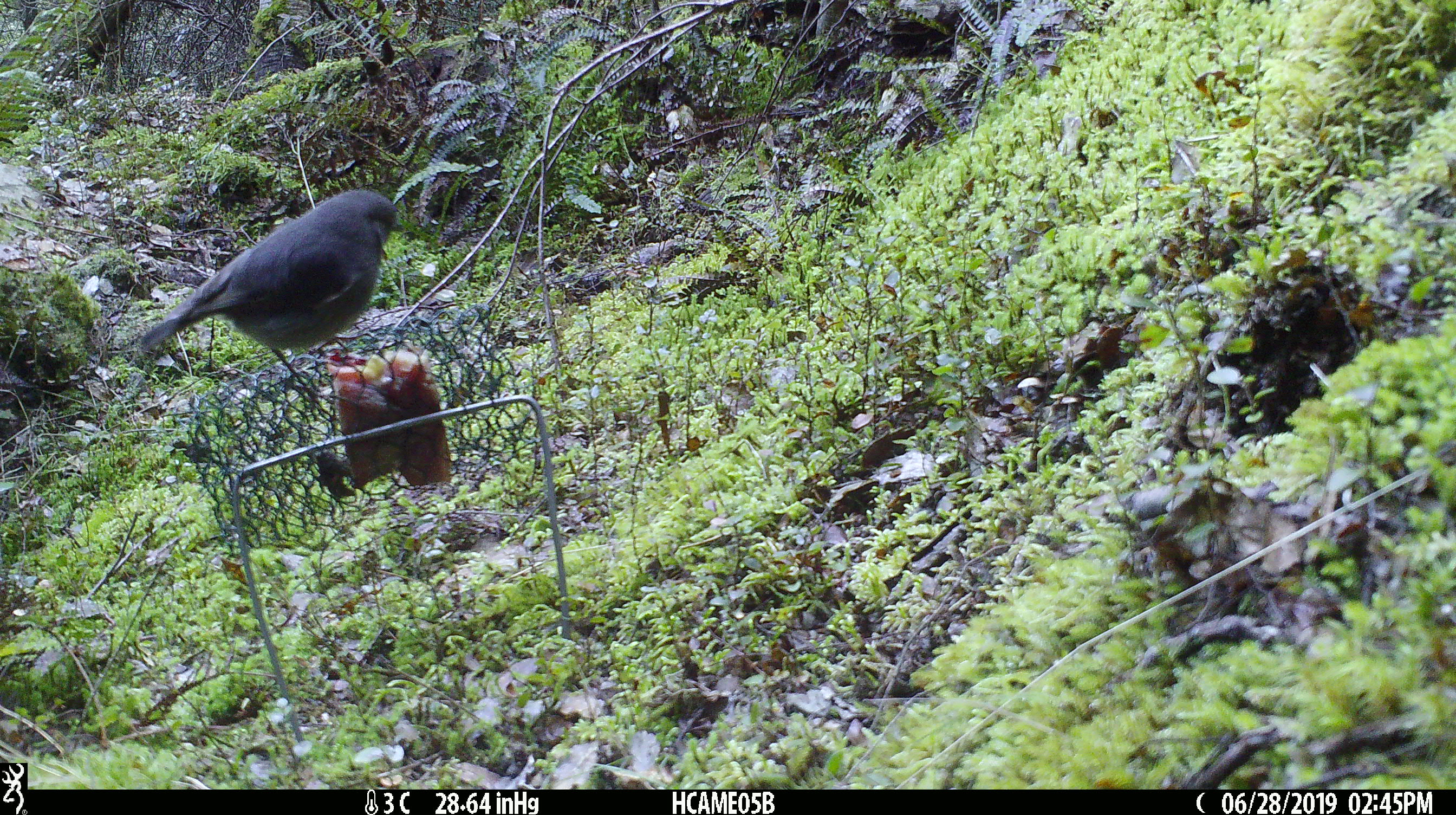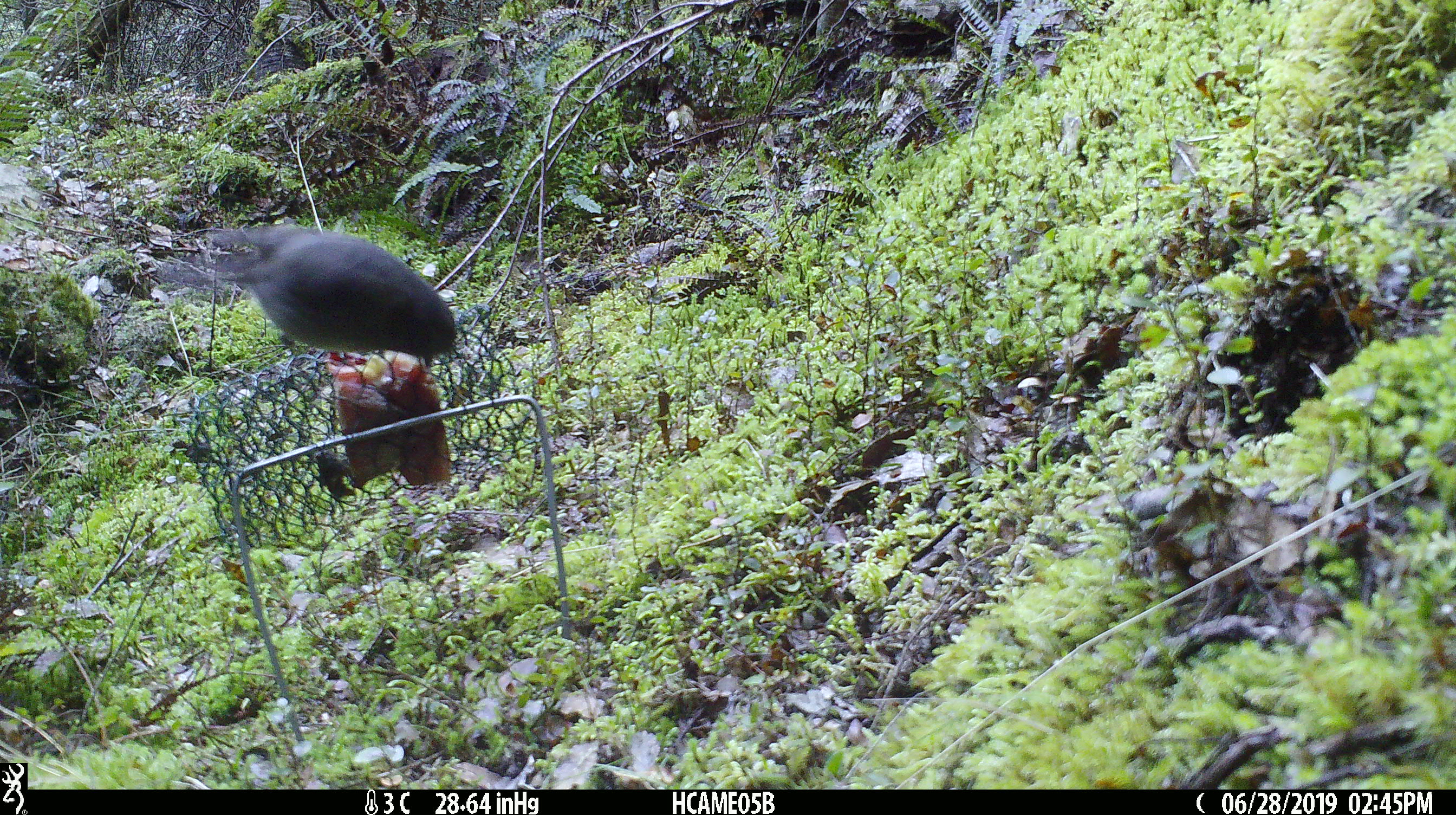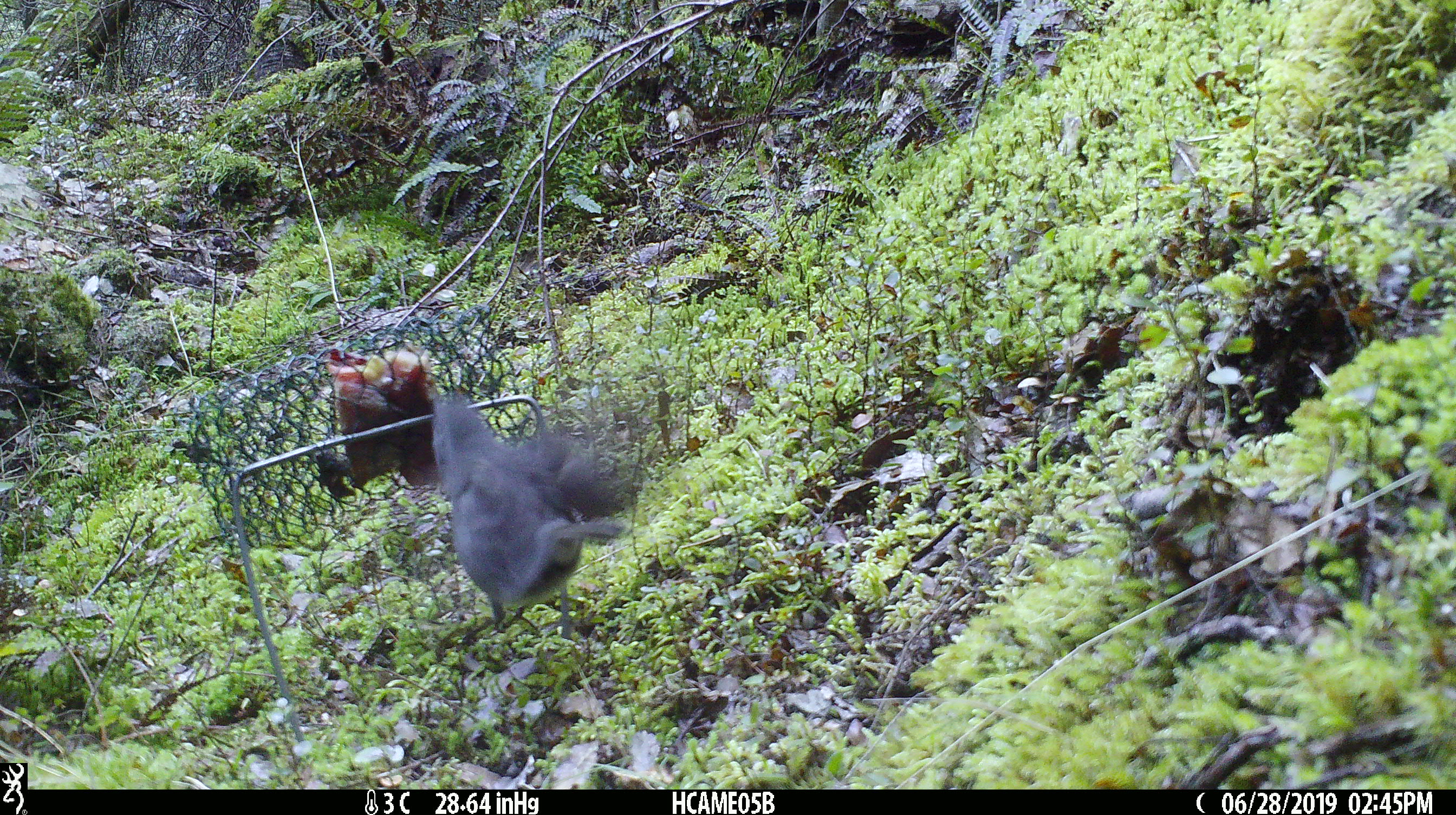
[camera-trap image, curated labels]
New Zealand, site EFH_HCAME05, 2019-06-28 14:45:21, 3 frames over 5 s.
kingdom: Animalia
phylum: Chordata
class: Aves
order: Passeriformes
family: Petroicidae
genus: Petroica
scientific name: Petroica australis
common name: new zealand robin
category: robin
Robin (new zealand robin) (Petroica australis).